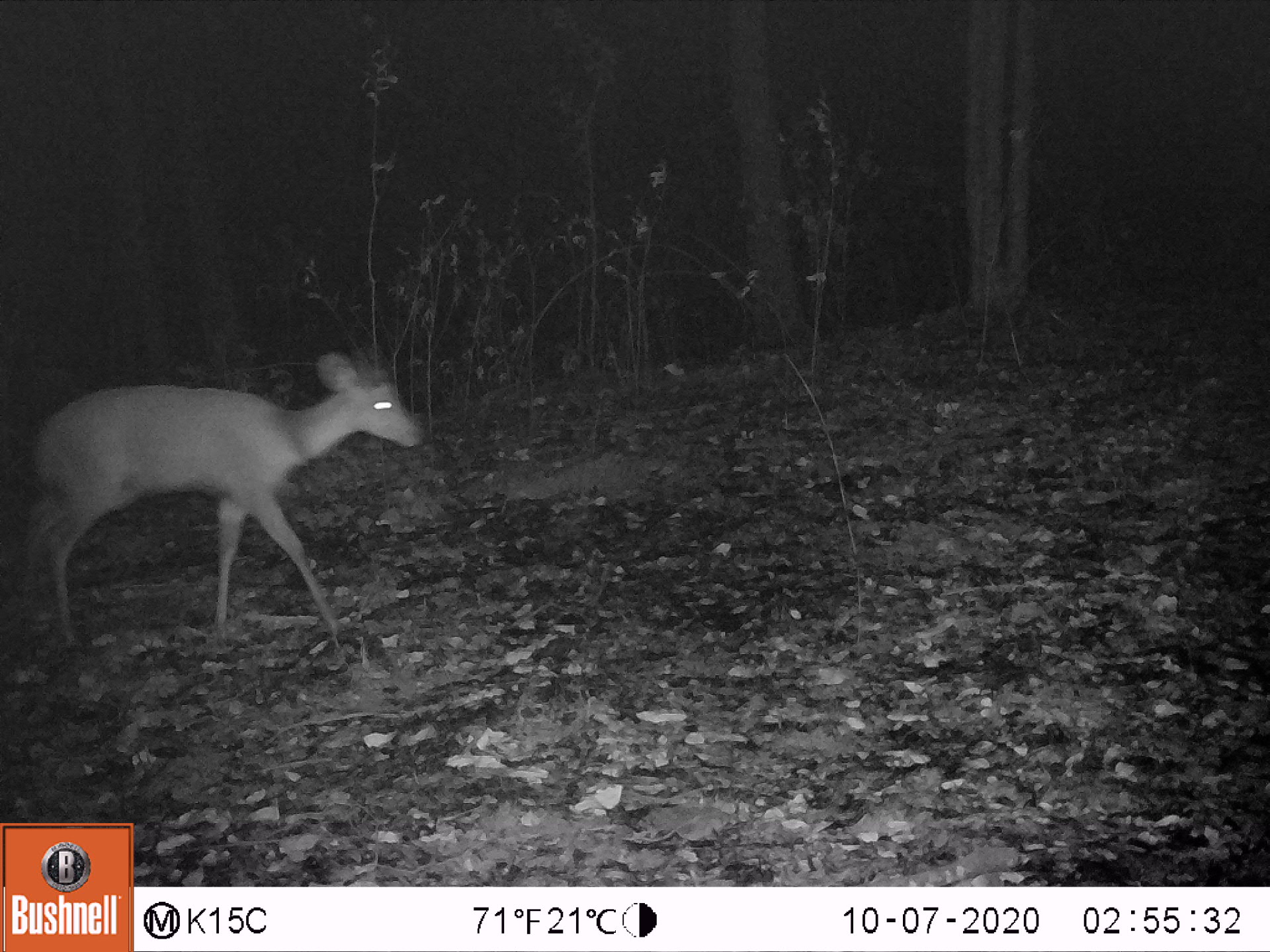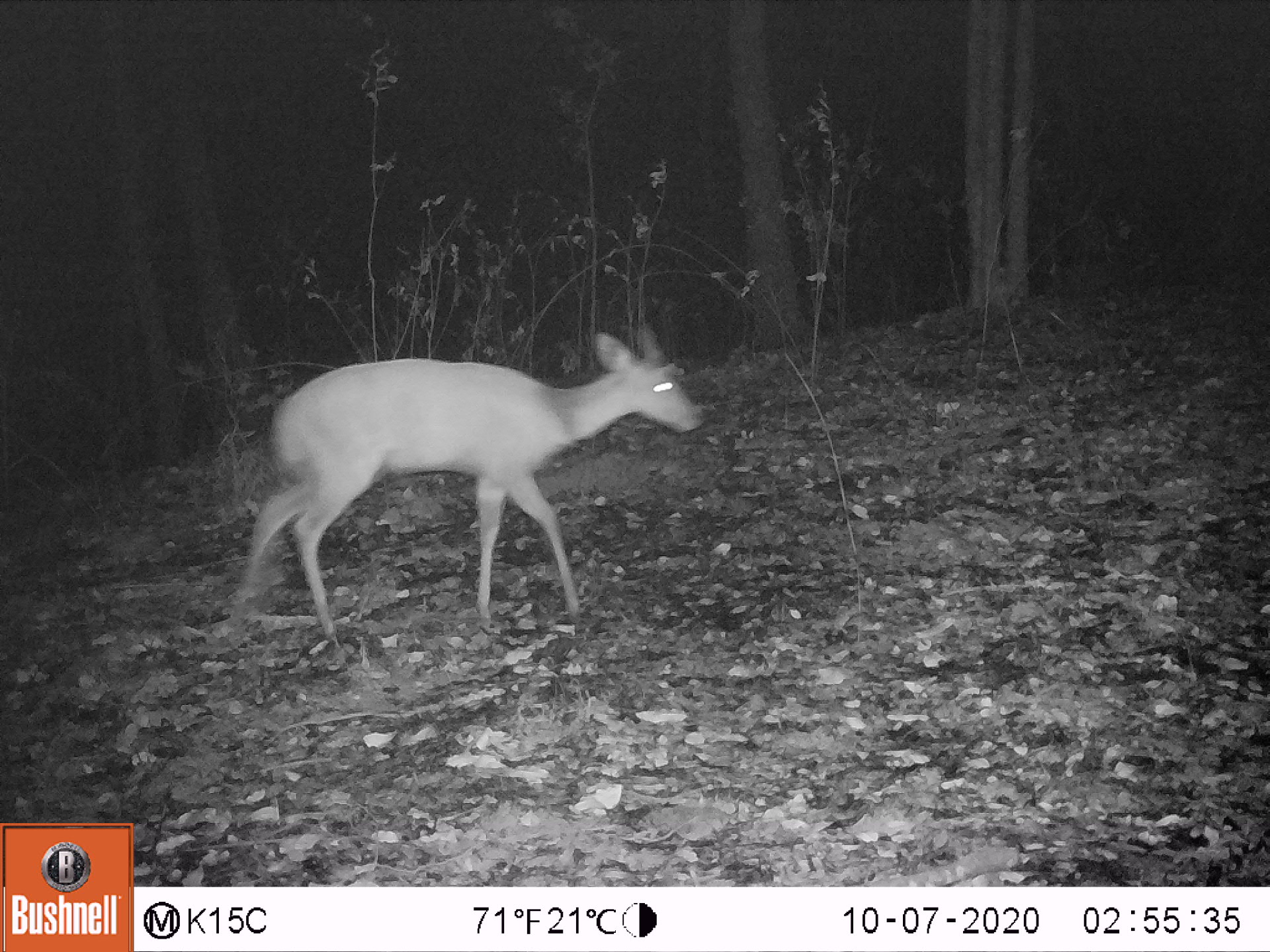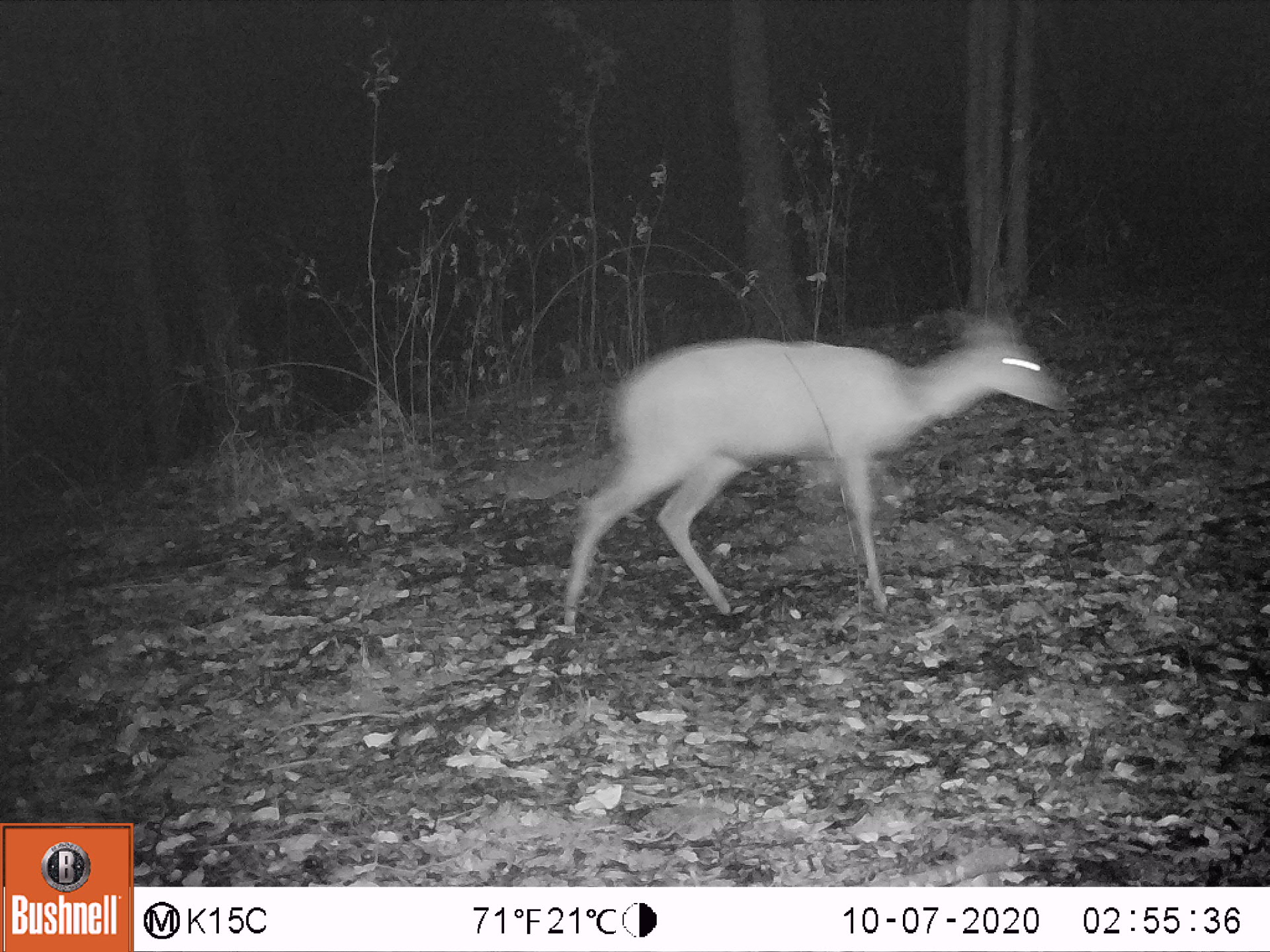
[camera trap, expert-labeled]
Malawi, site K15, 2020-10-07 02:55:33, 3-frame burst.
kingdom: Animalia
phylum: Chordata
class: Mammalia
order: Artiodactyla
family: Bovidae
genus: Tragelaphus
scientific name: Tragelaphus sylvaticus sylvaticus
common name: cape bushbuck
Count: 1.